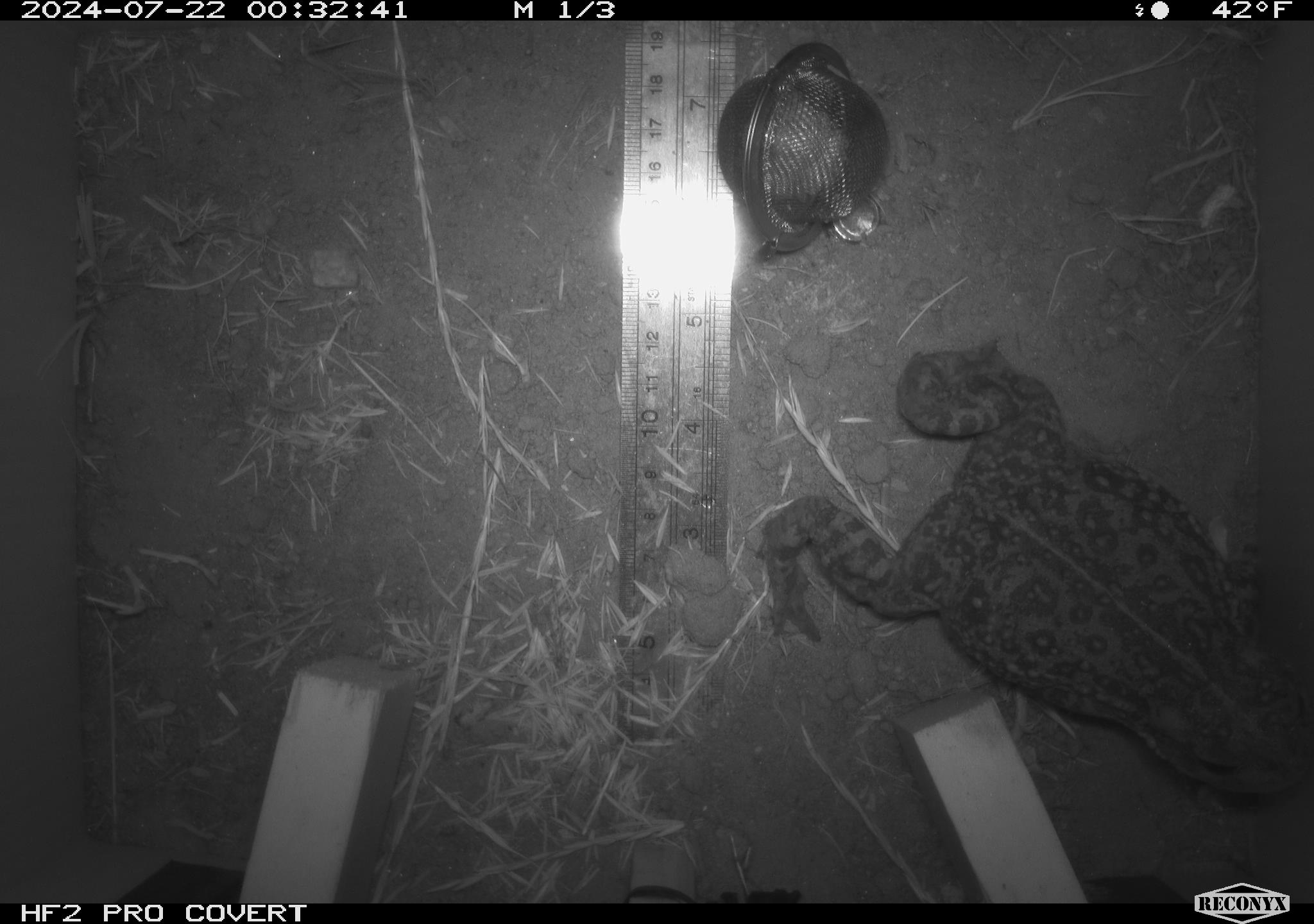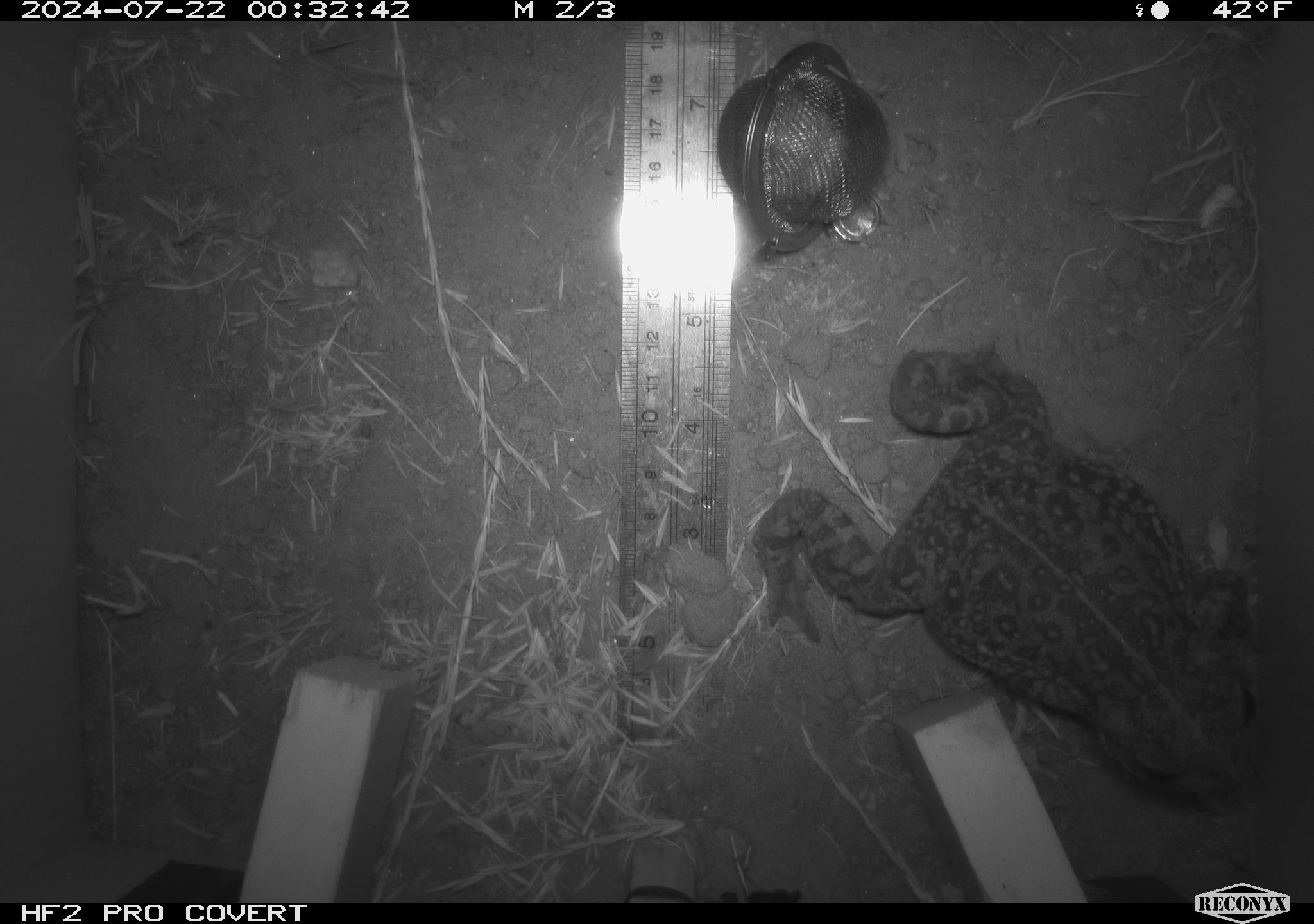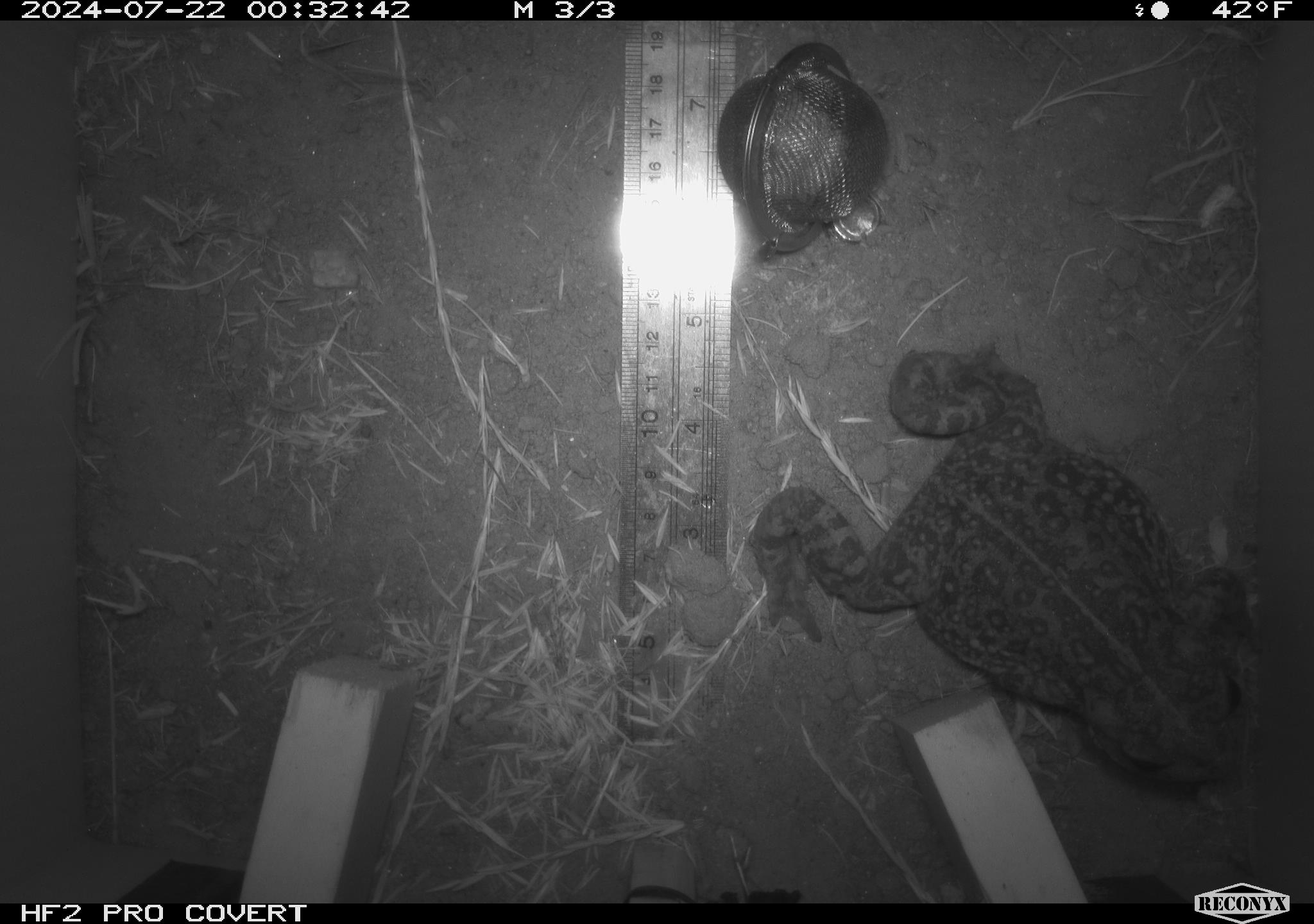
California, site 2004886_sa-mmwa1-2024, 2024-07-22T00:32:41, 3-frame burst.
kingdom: Animalia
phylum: Chordata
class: Amphibia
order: Anura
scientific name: Anura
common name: frogs